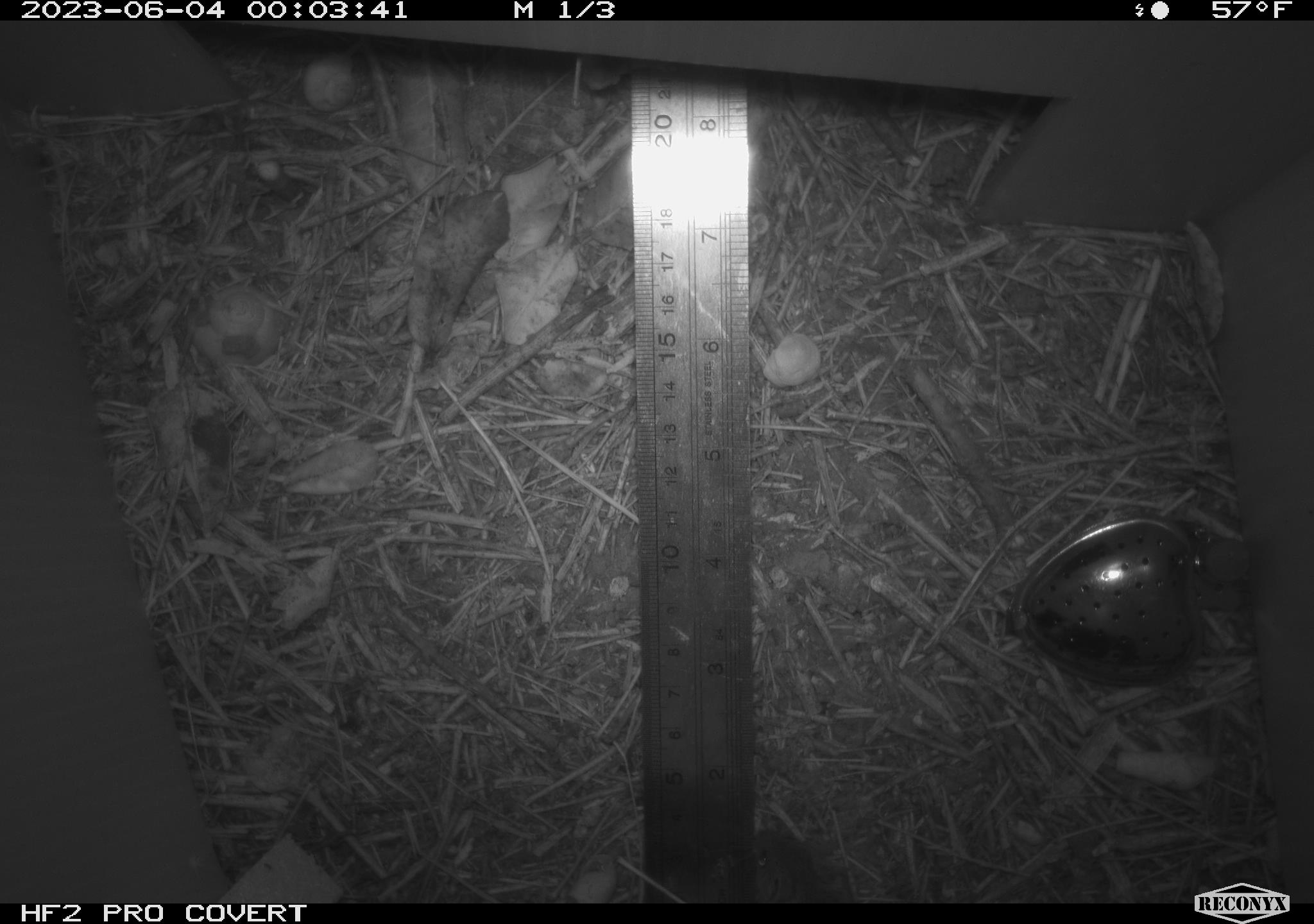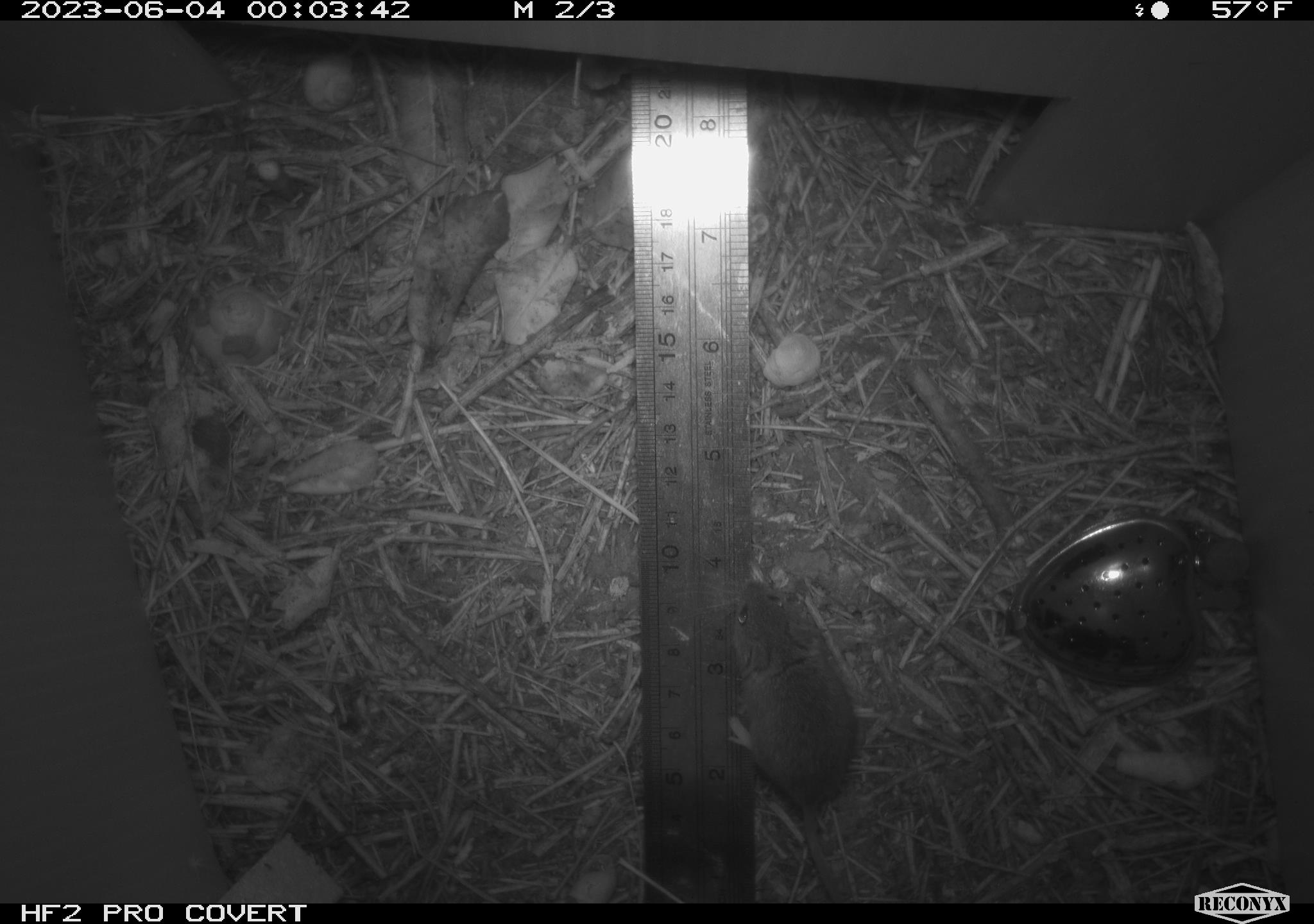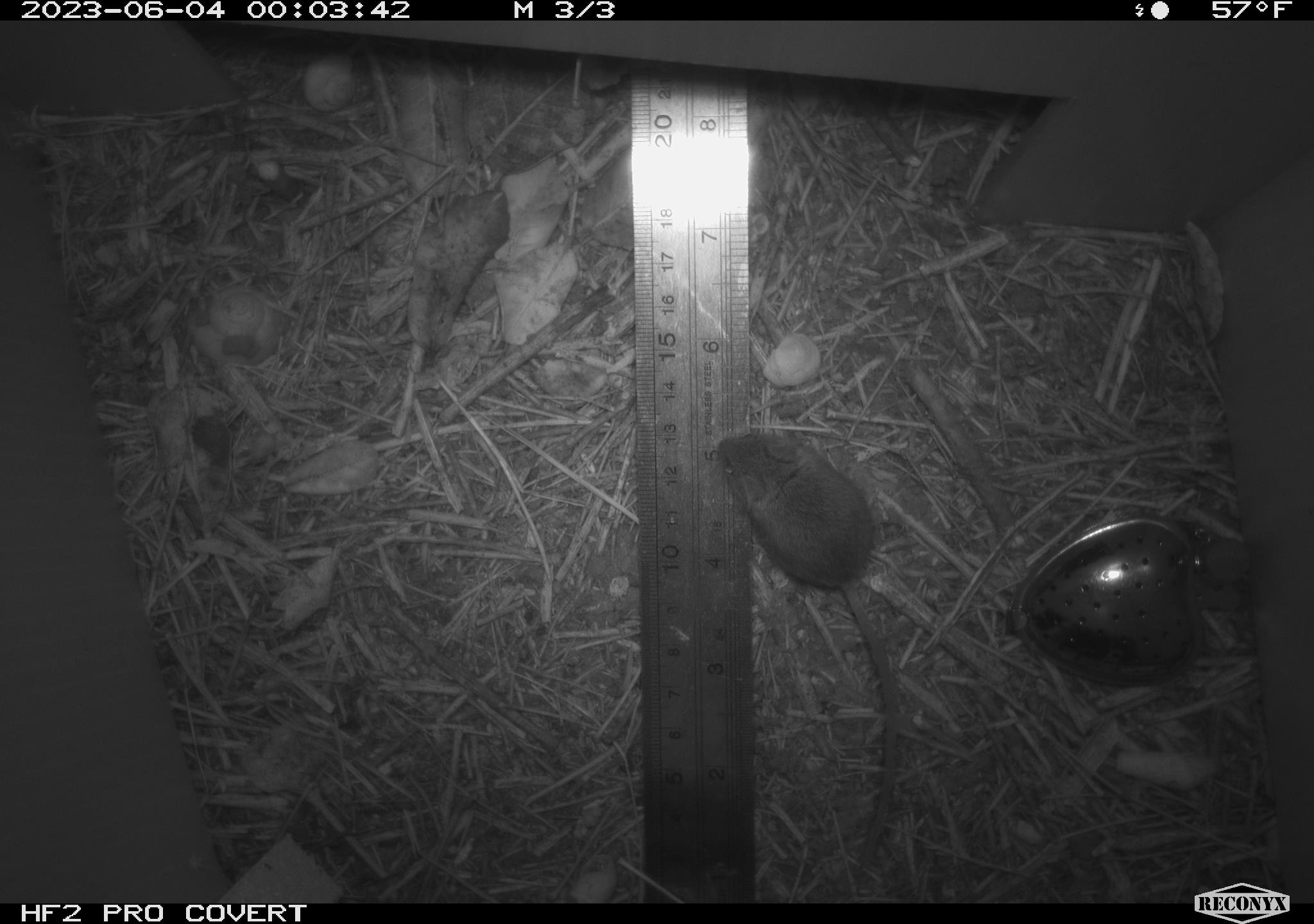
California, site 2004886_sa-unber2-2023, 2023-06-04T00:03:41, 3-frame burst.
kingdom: Animalia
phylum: Chordata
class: Mammalia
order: Rodentia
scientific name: Rodentia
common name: mouse species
Mouse species (Rodentia).